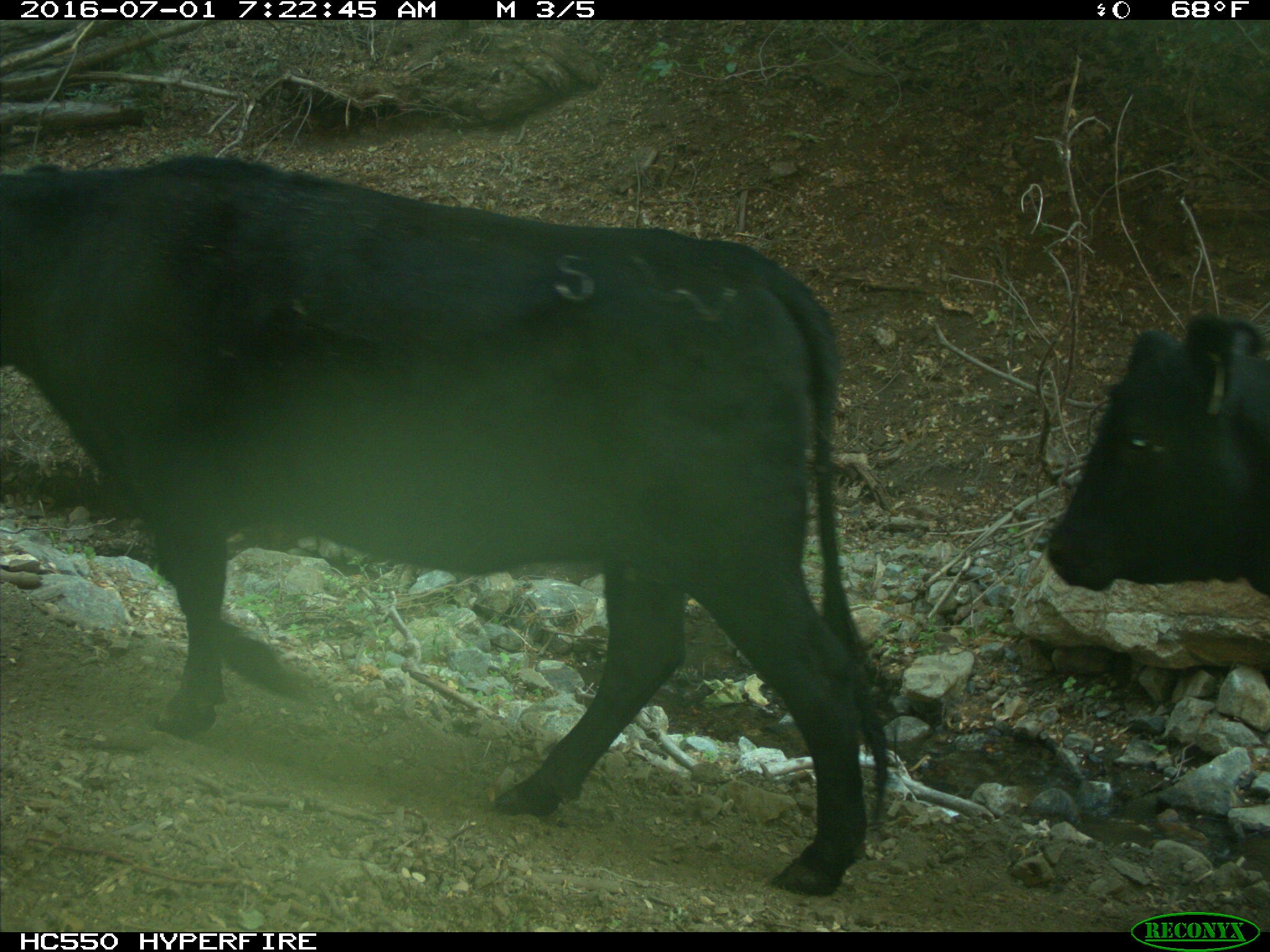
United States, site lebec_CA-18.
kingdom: Animalia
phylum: Chordata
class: Mammalia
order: Artiodactyla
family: Bovidae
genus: Bos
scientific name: Bos taurus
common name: domestic cow